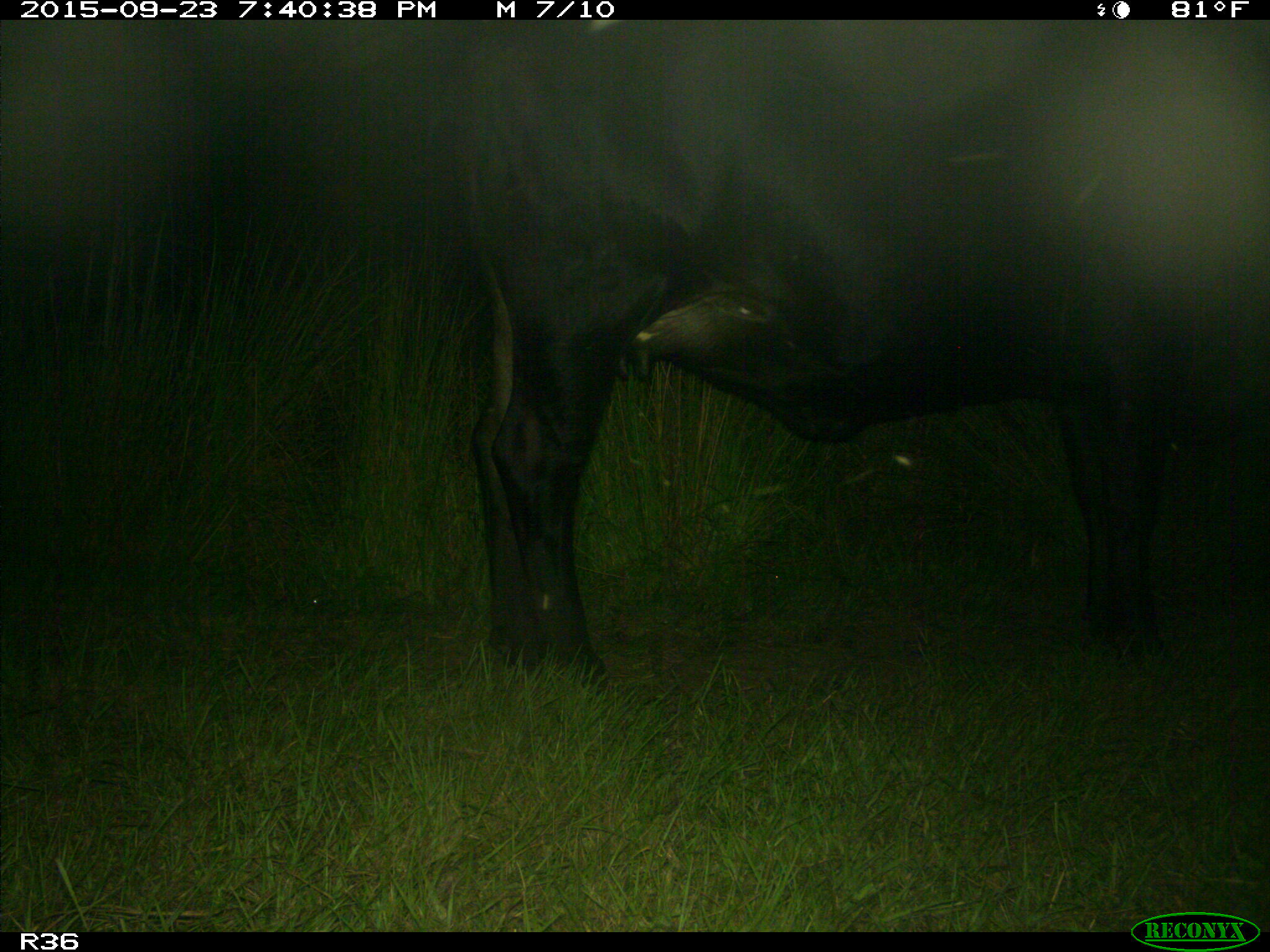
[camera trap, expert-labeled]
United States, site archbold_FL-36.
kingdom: Animalia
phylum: Chordata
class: Mammalia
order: Artiodactyla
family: Bovidae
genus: Bos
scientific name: Bos taurus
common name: domestic cow